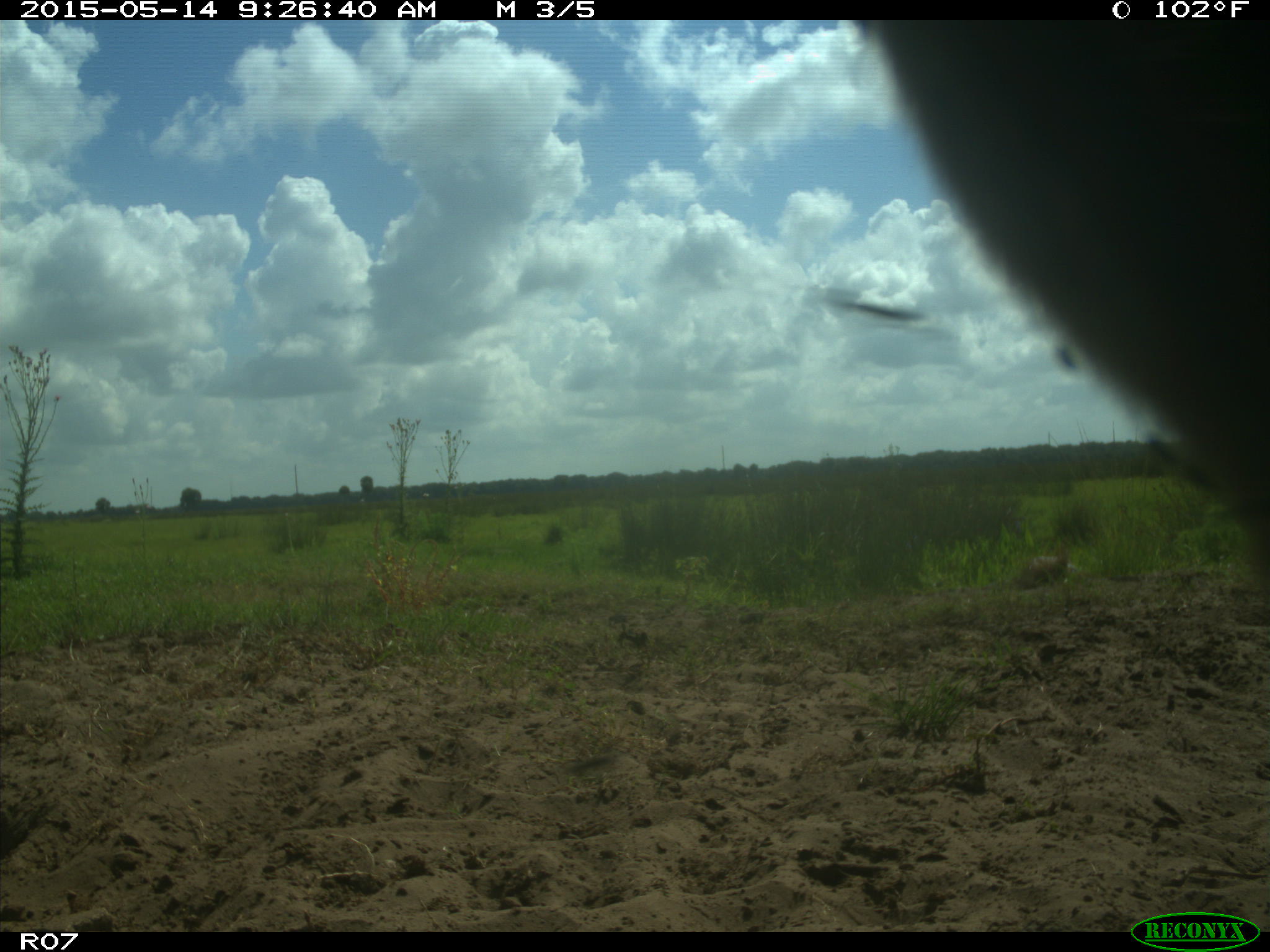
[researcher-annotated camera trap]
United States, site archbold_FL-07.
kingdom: Animalia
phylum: Chordata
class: Mammalia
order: Artiodactyla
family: Bovidae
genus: Bos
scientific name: Bos taurus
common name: domestic cow